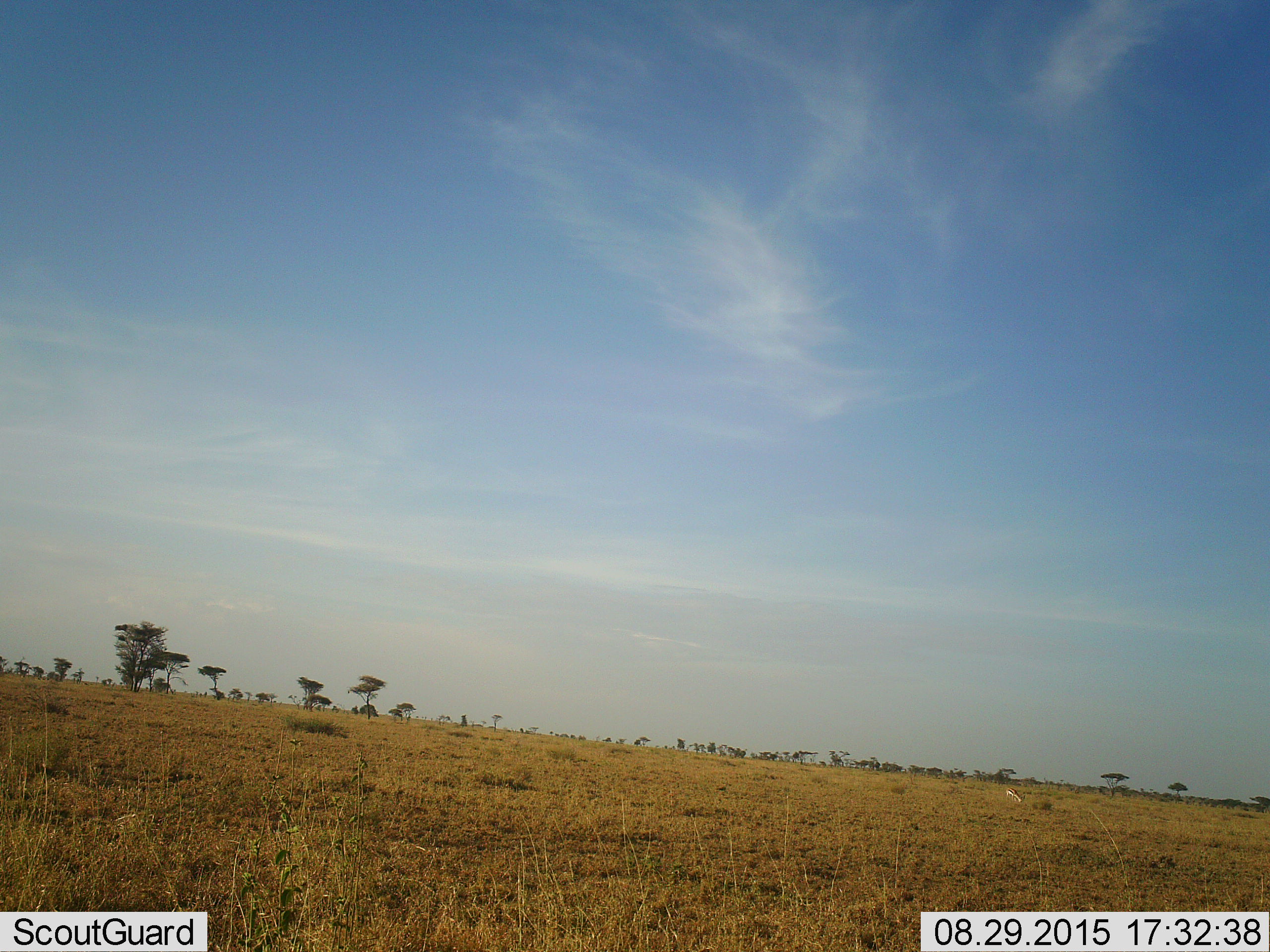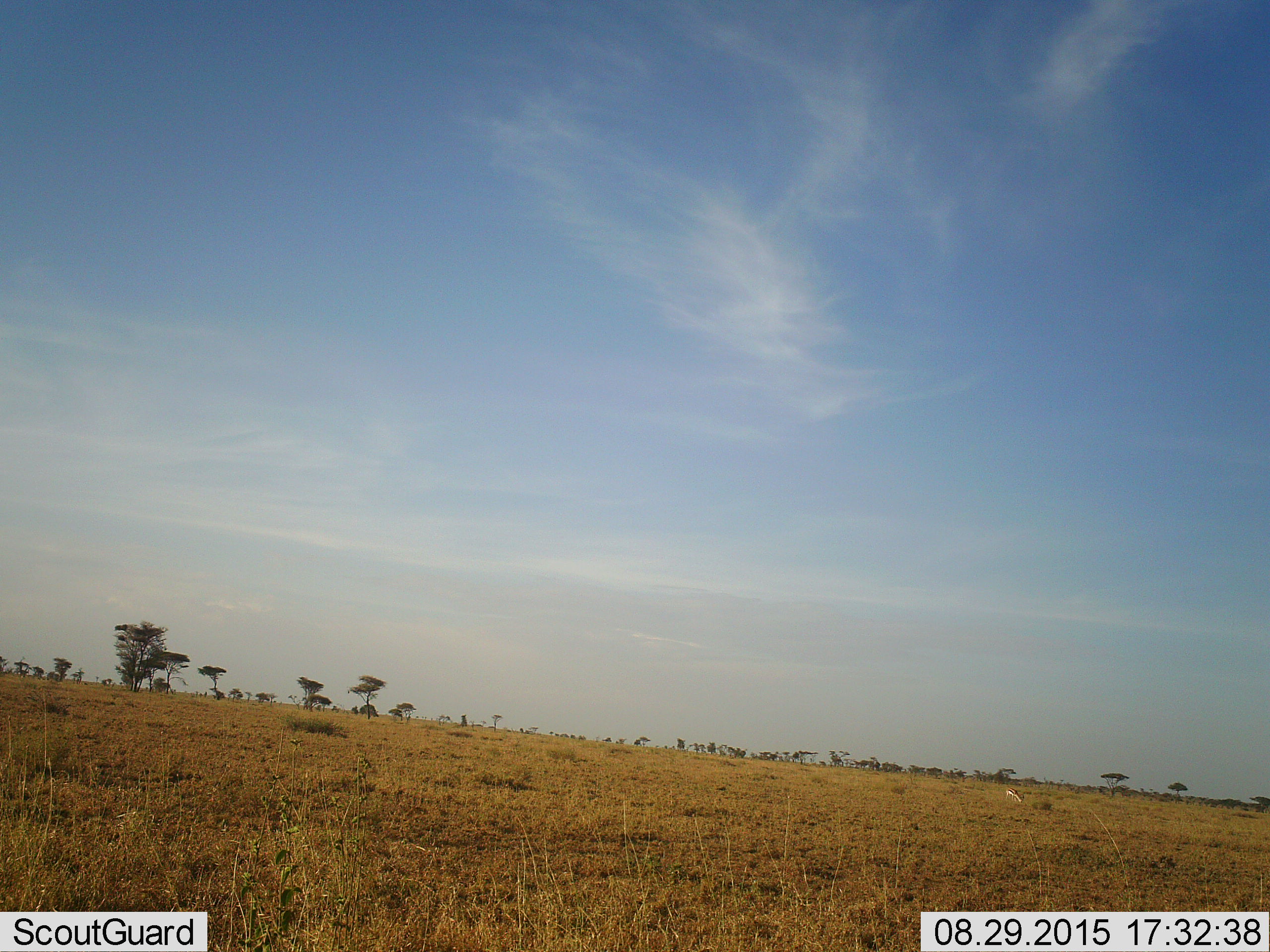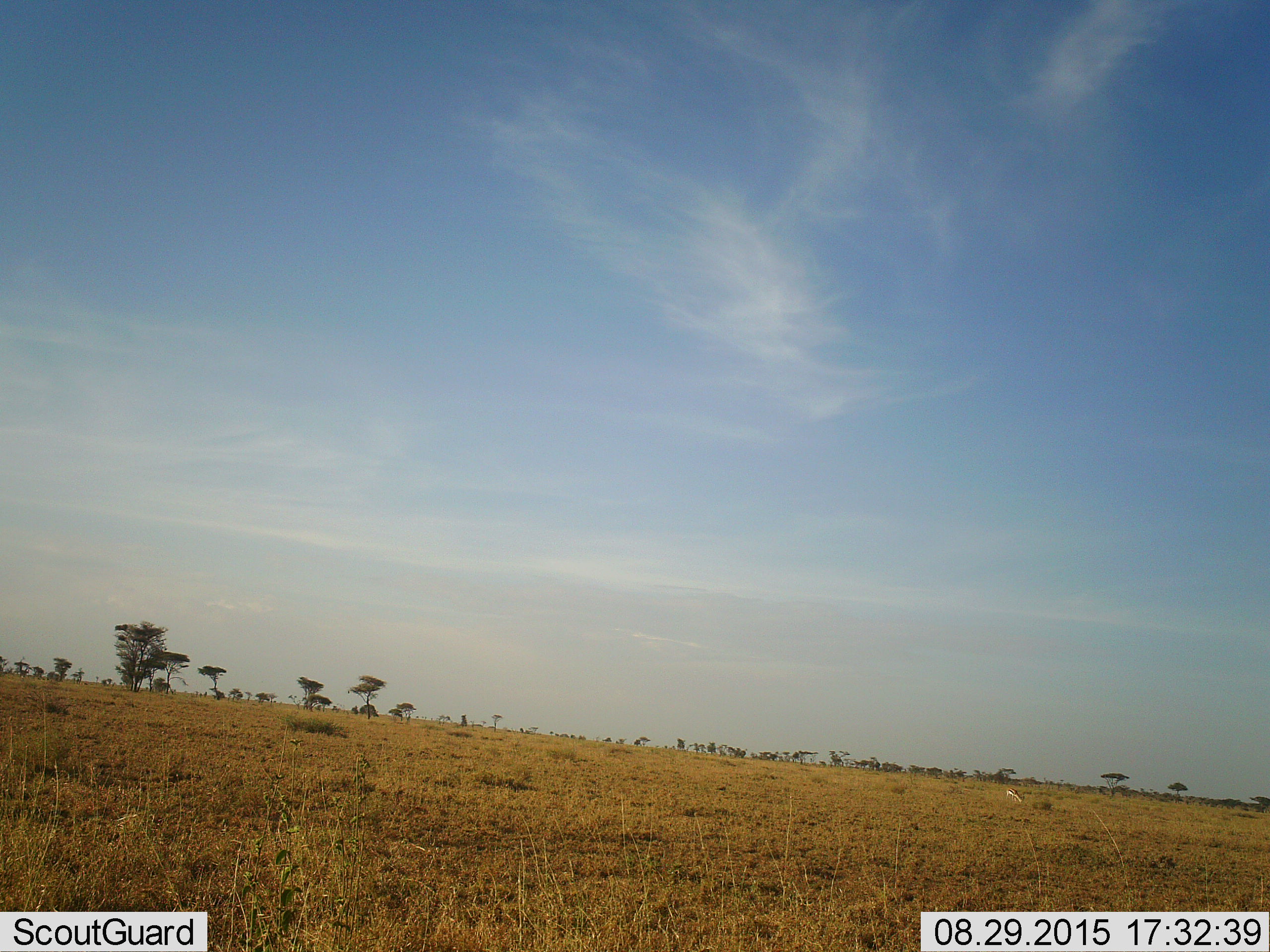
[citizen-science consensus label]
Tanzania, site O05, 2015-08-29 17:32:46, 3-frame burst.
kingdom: Animalia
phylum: Chordata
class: Mammalia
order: Artiodactyla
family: Bovidae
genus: Eudorcas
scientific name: Eudorcas thomsonii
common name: thomson's gazelle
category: gazellethomsons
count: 1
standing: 0%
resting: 0%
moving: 0%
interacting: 0%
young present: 0%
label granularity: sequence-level